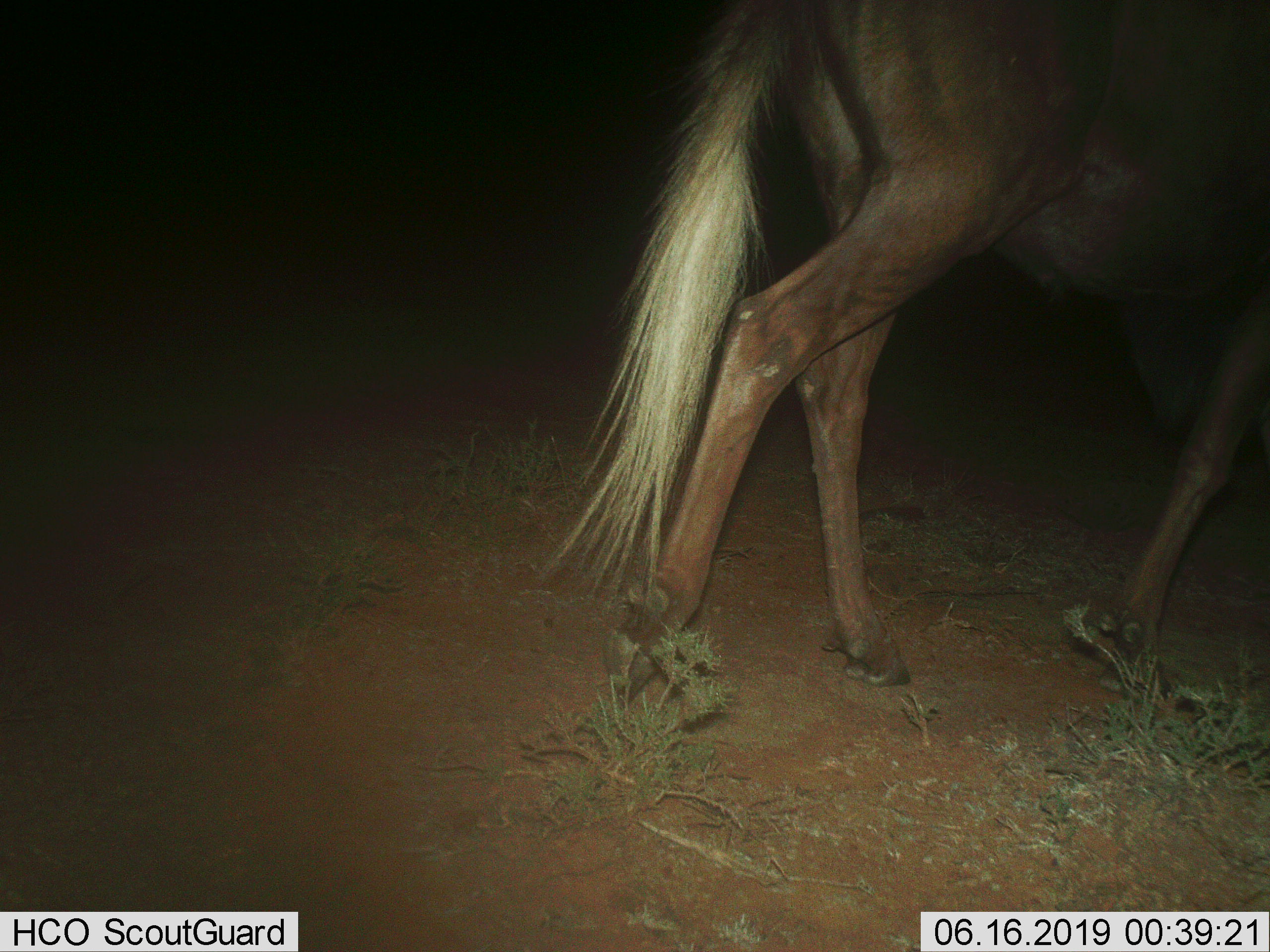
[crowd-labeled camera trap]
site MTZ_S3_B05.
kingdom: Animalia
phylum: Chordata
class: Mammalia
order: Artiodactyla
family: Bovidae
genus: Connochaetes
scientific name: Connochaetes gnou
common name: black wildebeest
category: wildebeestblack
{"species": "wildebeestblack (black wildebeest) (Connochaetes gnou)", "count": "1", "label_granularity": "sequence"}